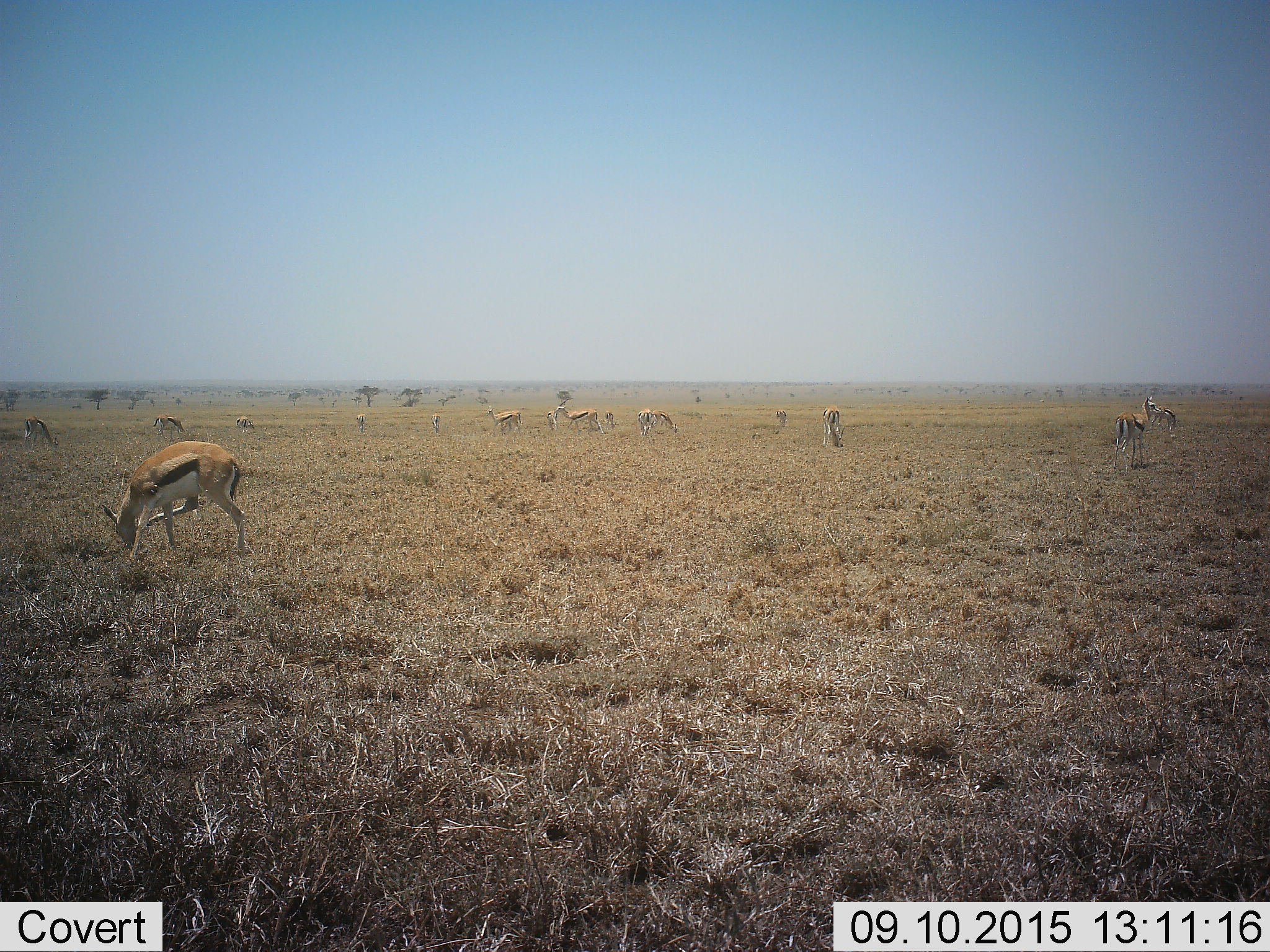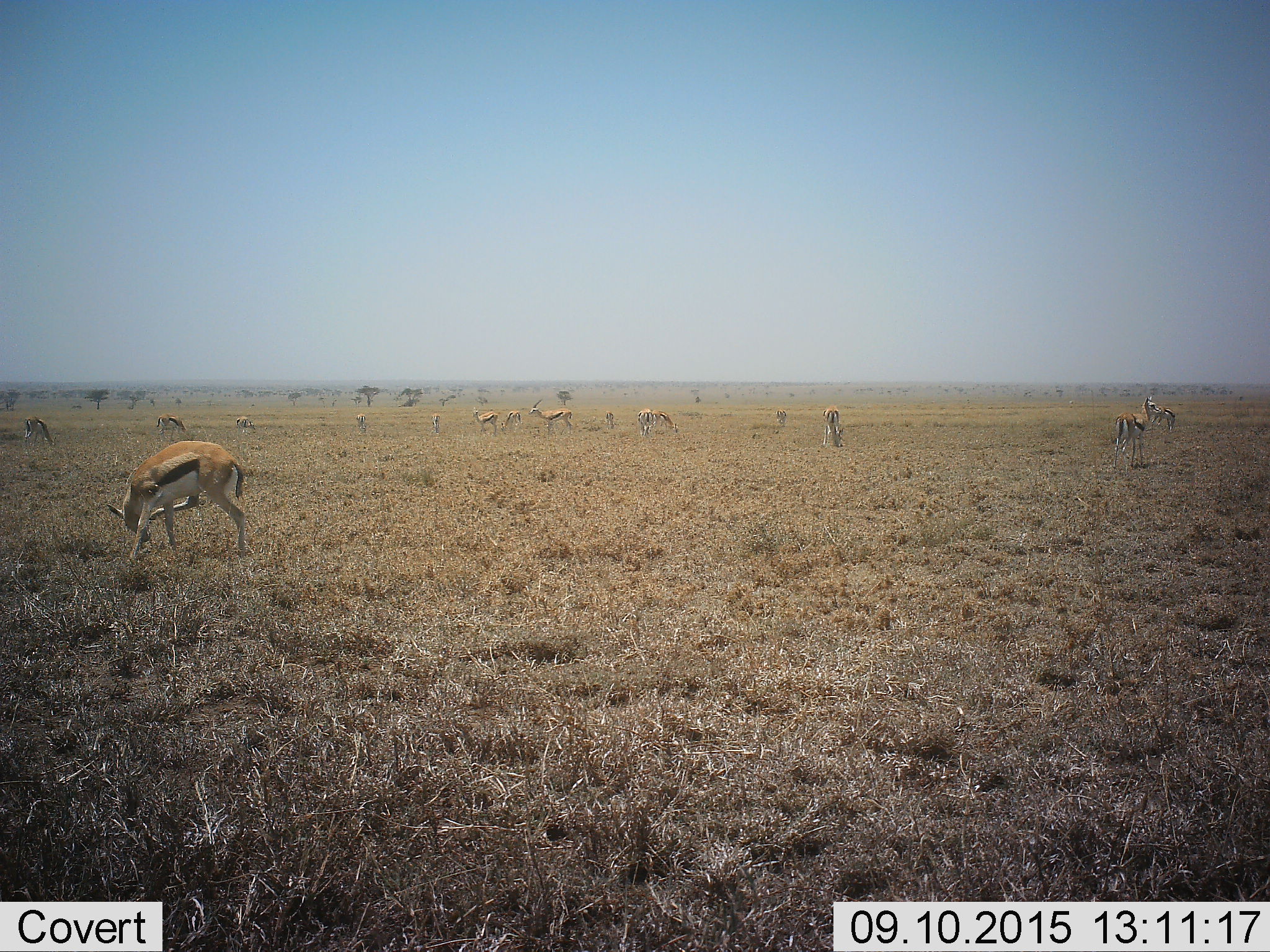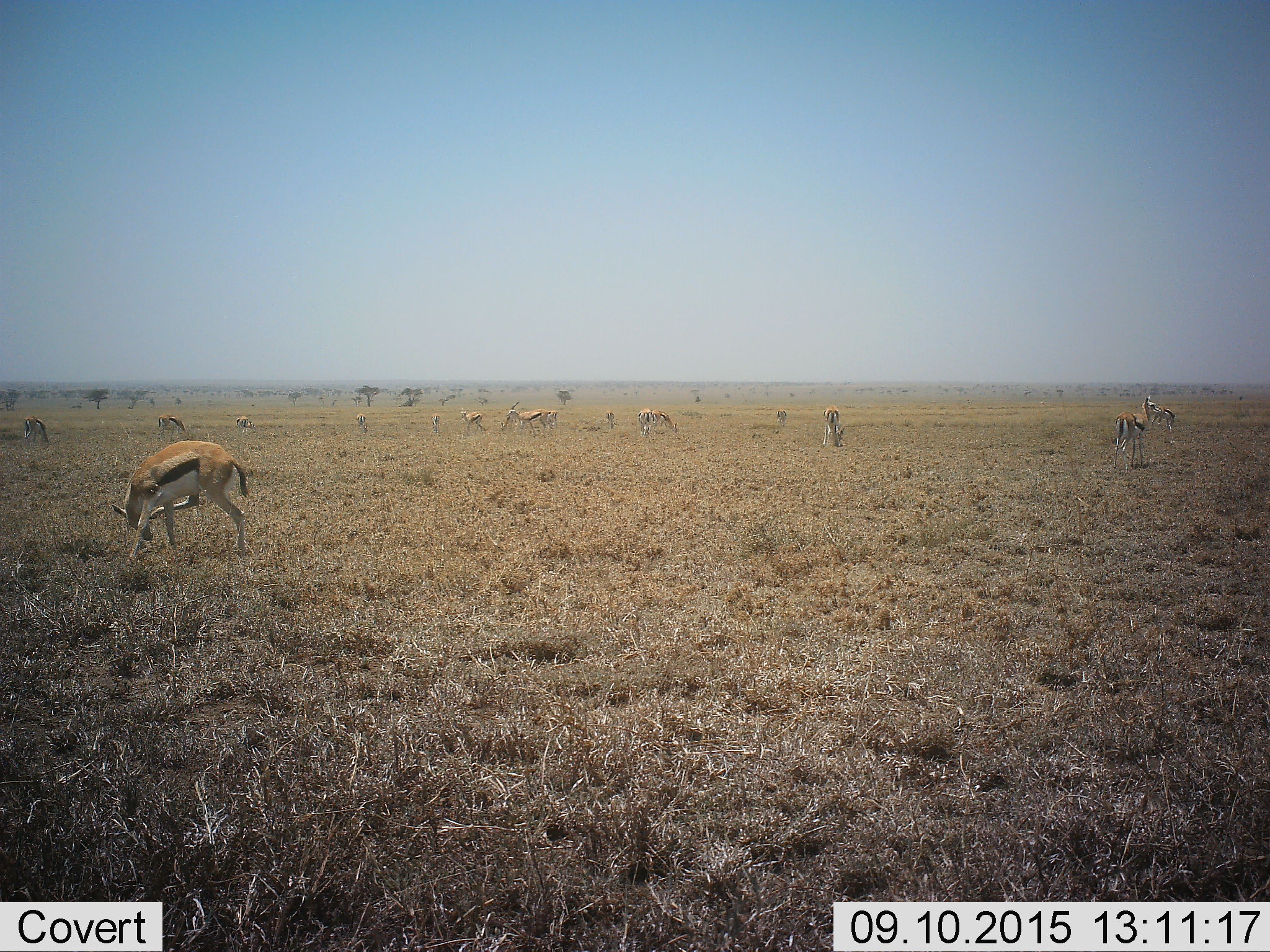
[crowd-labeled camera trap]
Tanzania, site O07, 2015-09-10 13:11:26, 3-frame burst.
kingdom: Animalia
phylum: Chordata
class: Mammalia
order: Artiodactyla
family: Bovidae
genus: Eudorcas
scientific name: Eudorcas thomsonii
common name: thomson's gazelle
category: gazellethomsons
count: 11-50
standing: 100%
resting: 0%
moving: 75%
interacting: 25%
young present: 50%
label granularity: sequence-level